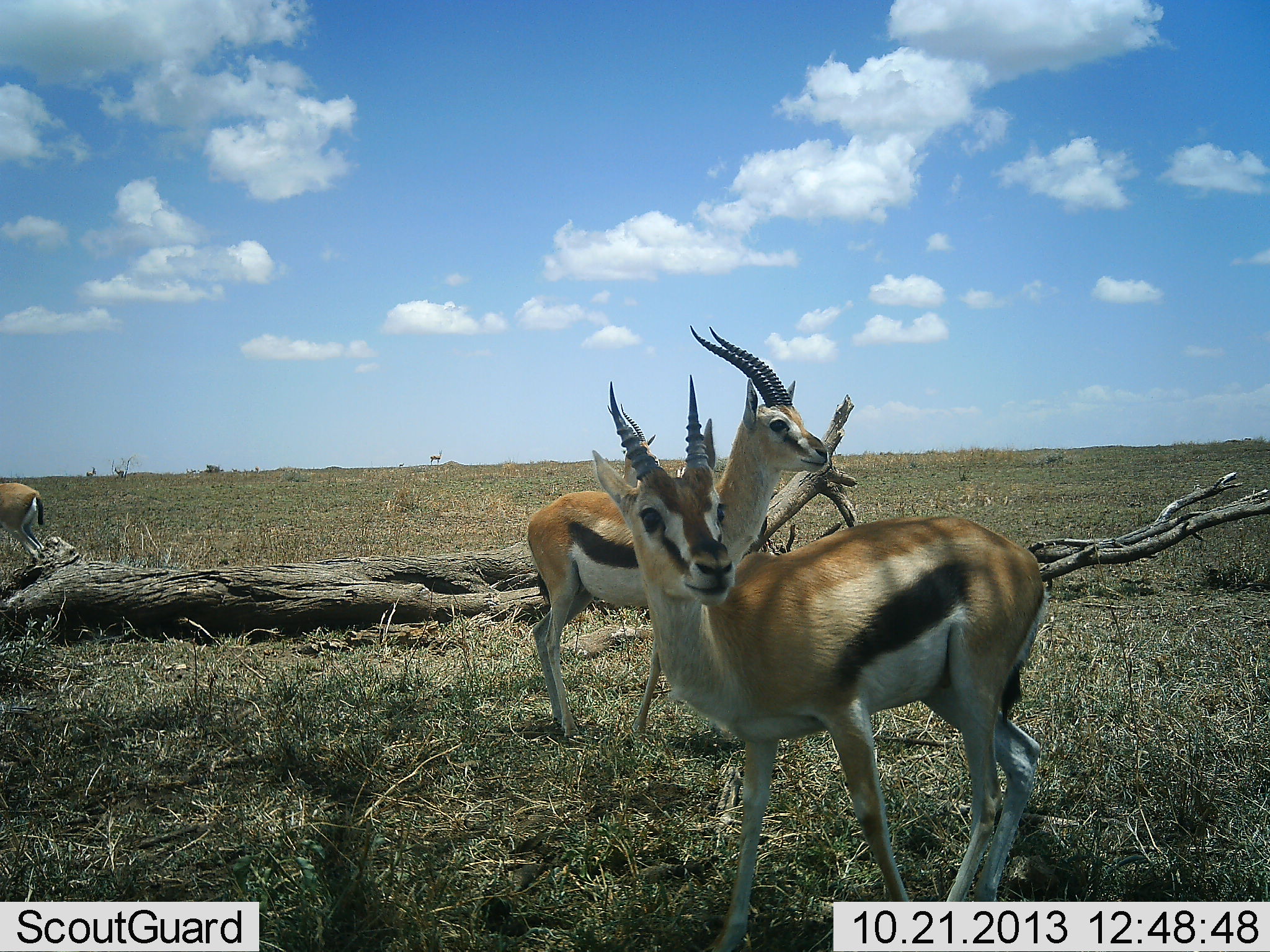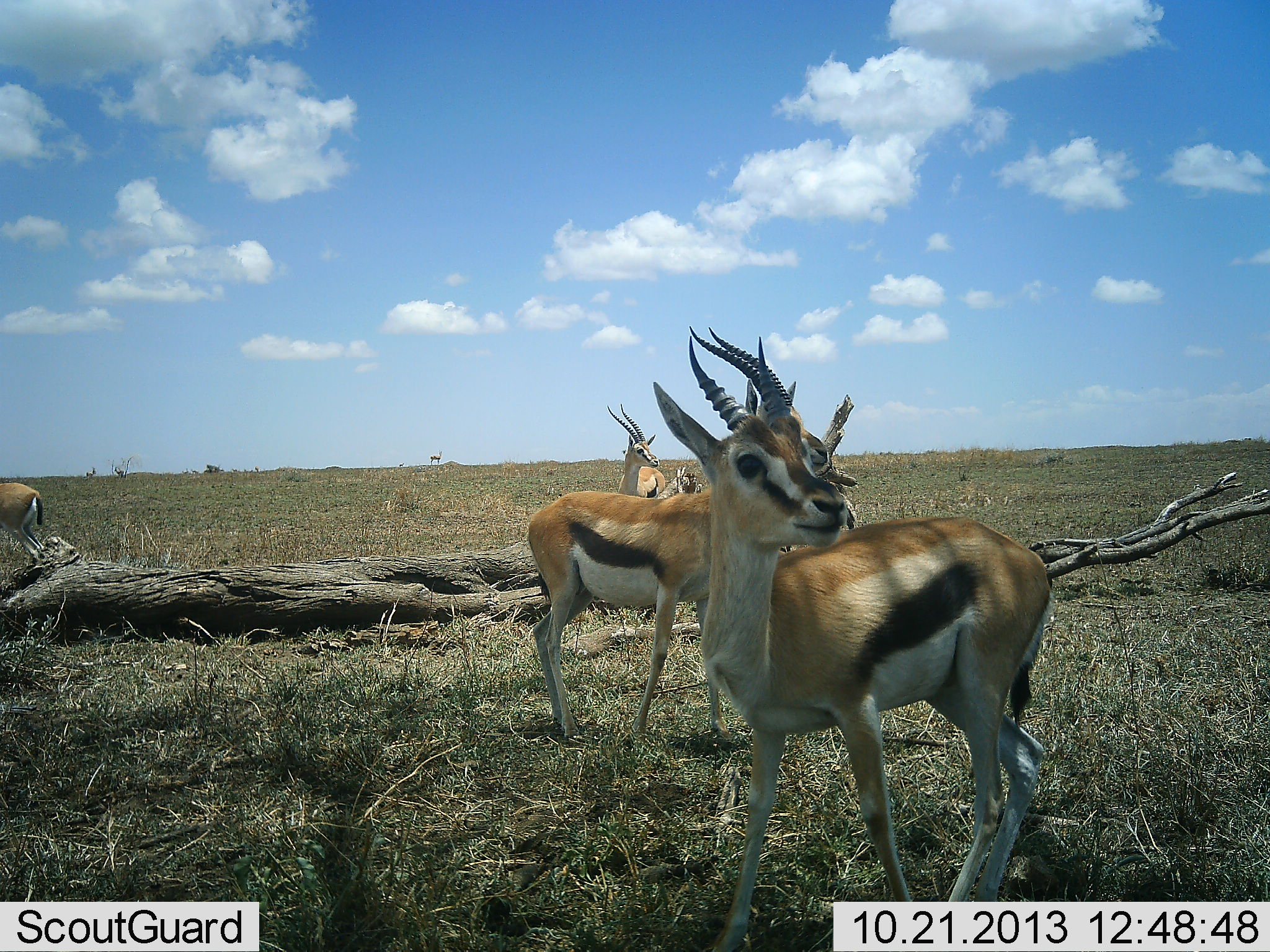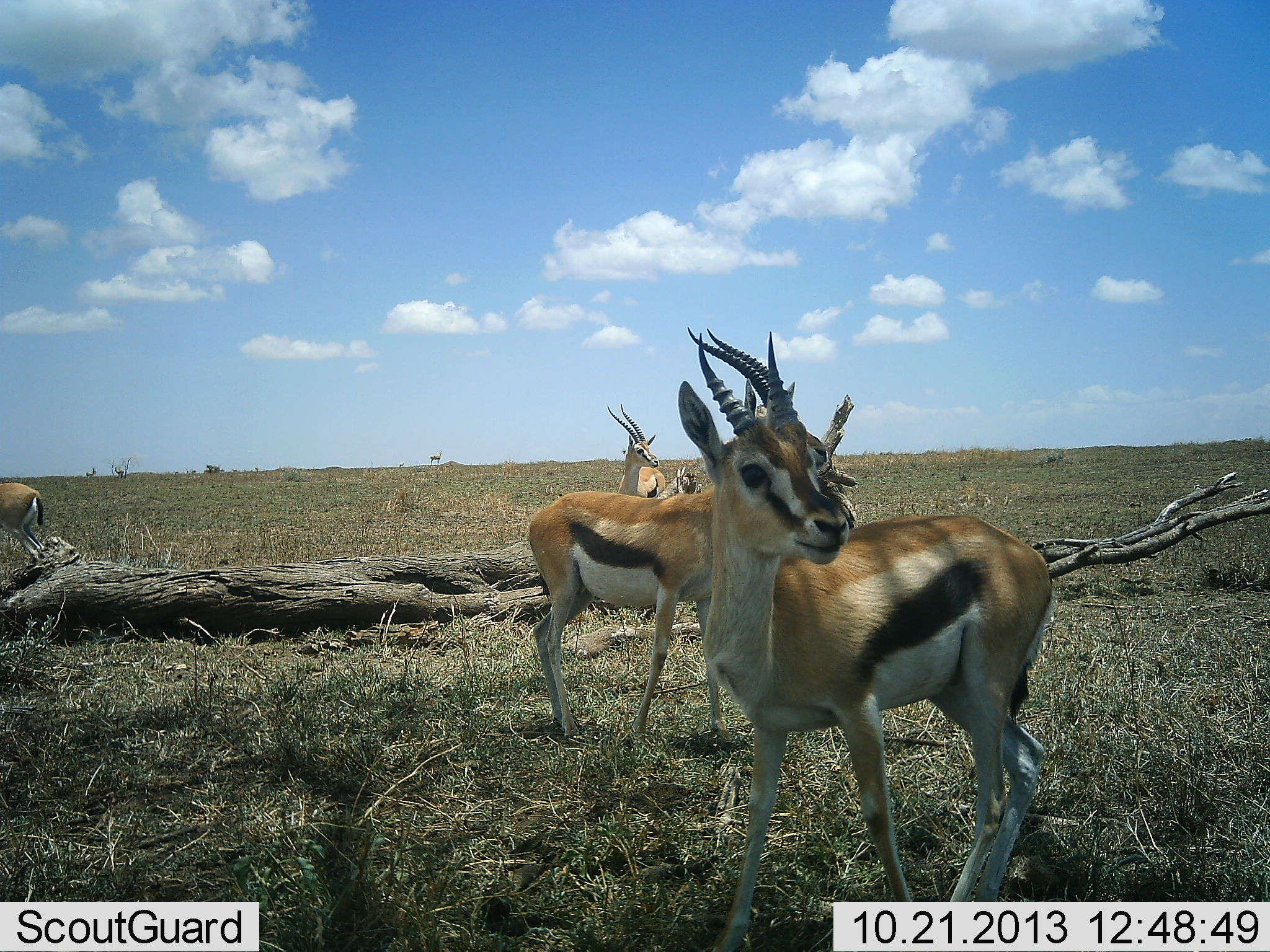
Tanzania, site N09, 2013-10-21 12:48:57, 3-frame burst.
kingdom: Animalia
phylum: Chordata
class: Mammalia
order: Artiodactyla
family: Bovidae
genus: Eudorcas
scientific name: Eudorcas thomsonii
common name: thomson's gazelle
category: gazellethomsons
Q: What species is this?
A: Gazellethomsons (thomson's gazelle) (Eudorcas thomsonii).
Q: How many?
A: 4.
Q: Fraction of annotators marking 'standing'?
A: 100%.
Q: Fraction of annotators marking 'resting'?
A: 0%.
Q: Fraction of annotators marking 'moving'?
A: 20%.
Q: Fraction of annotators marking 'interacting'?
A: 0%.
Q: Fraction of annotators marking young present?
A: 10%.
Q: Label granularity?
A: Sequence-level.